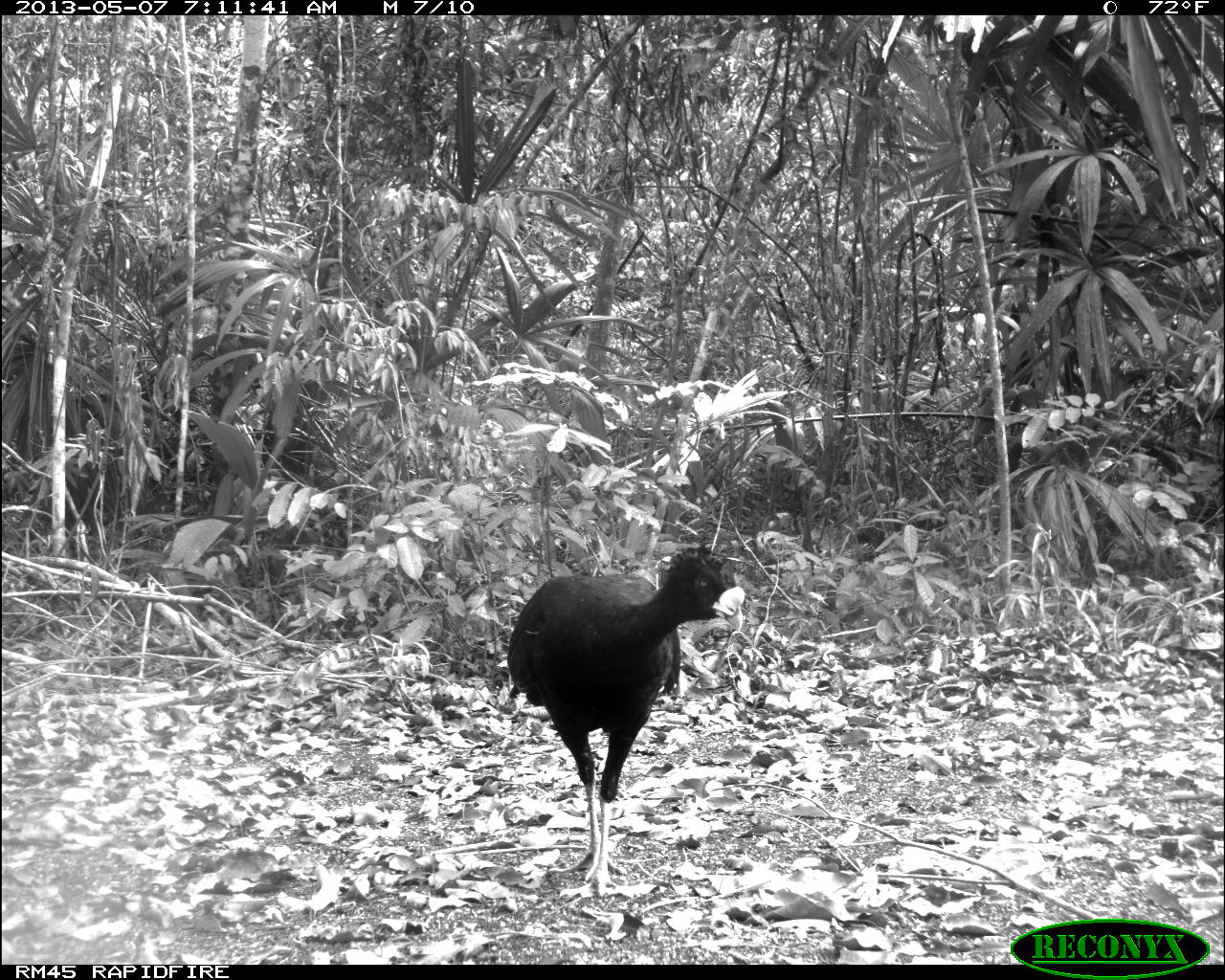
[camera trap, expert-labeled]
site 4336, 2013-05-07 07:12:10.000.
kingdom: Animalia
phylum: Chordata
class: Aves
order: Galliformes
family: Cracidae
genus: Crax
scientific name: Crax rubra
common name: great curassow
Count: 1.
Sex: male.